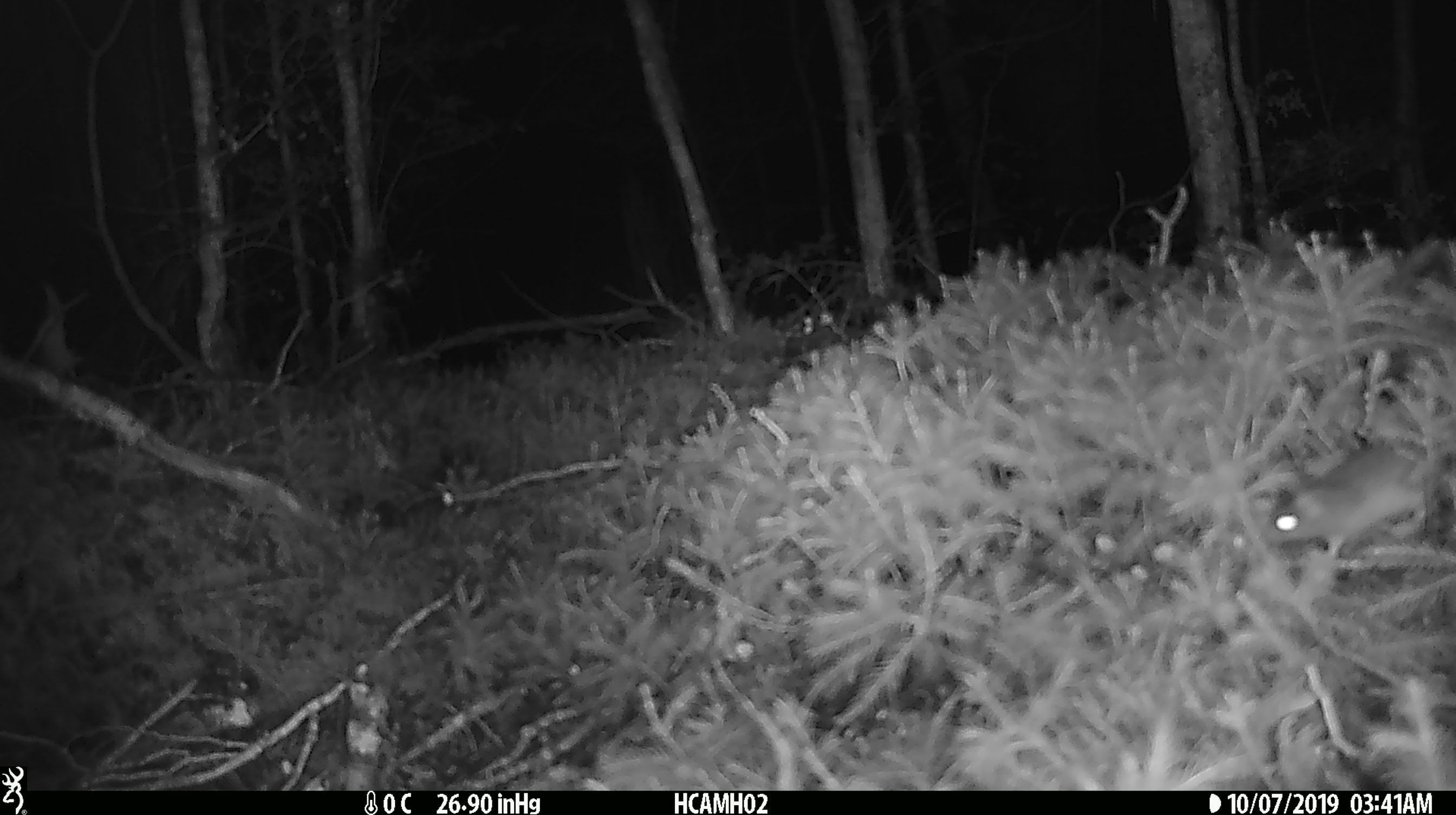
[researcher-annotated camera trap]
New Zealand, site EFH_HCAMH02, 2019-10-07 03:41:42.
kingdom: Animalia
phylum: Chordata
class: Mammalia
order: Rodentia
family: Muridae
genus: Mus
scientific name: Mus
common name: mouse